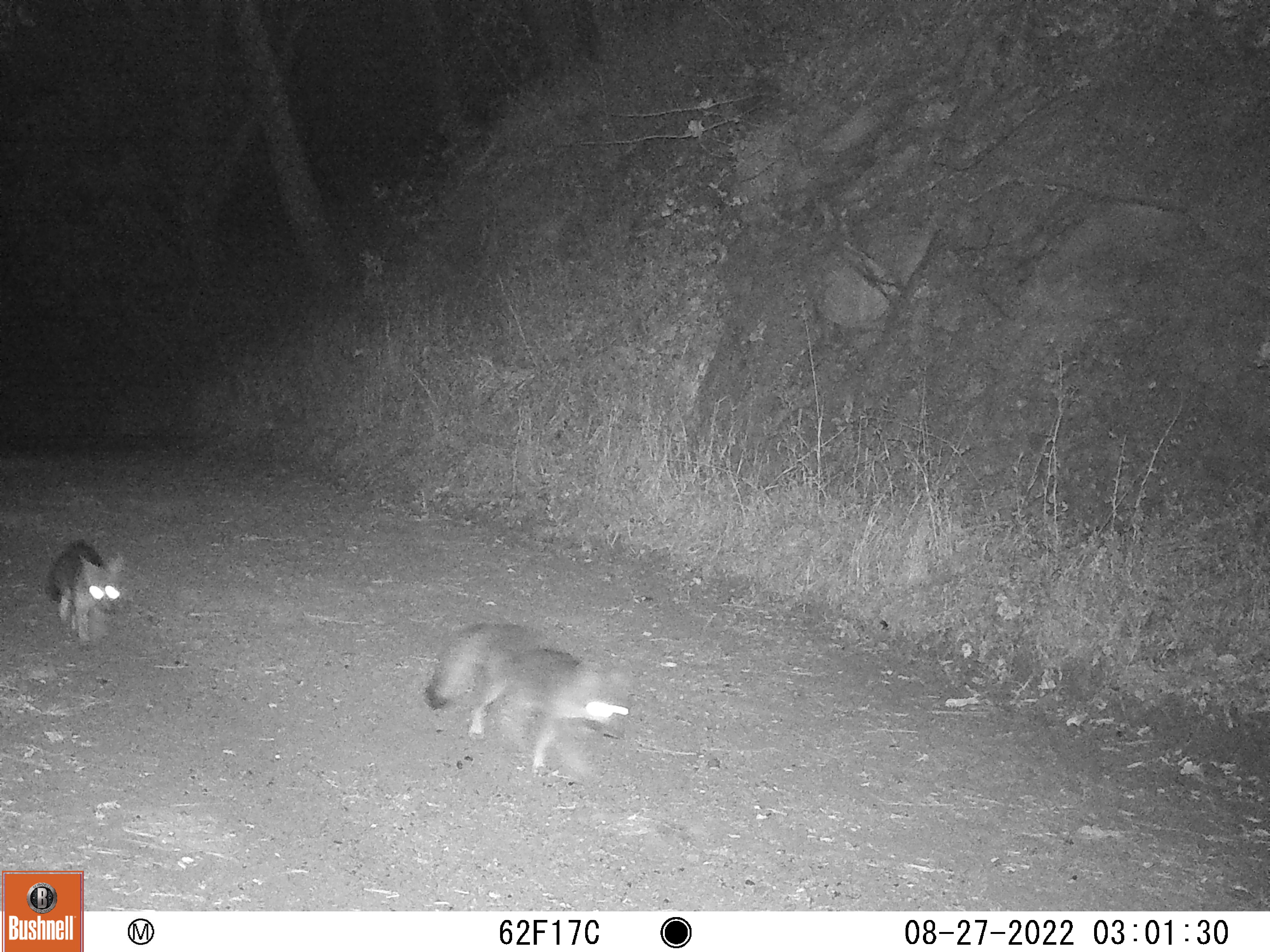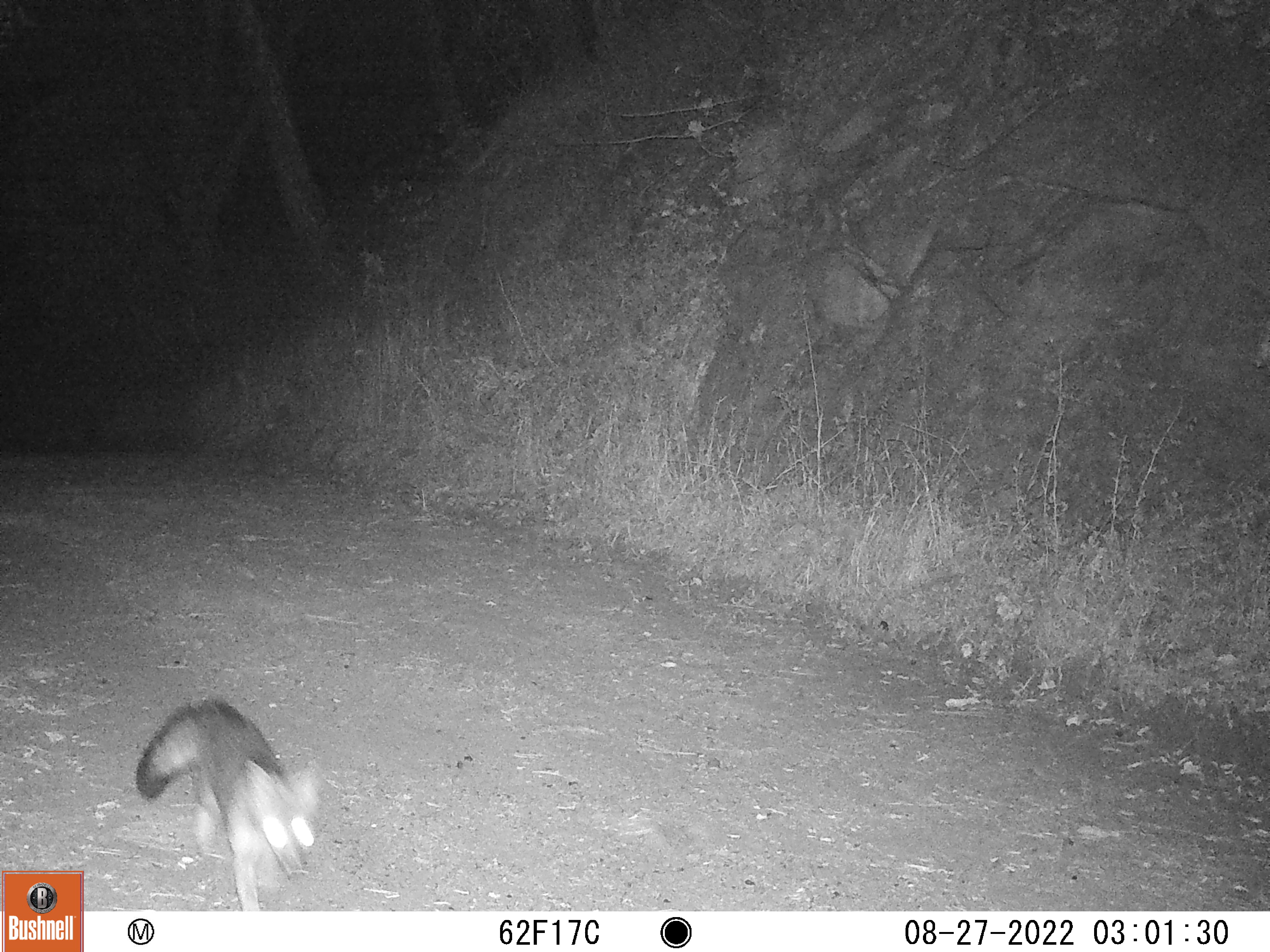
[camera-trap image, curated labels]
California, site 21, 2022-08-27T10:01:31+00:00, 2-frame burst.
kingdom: Animalia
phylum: Chordata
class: Mammalia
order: Carnivora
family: Canidae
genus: Canis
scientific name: Canis latrans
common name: coyote